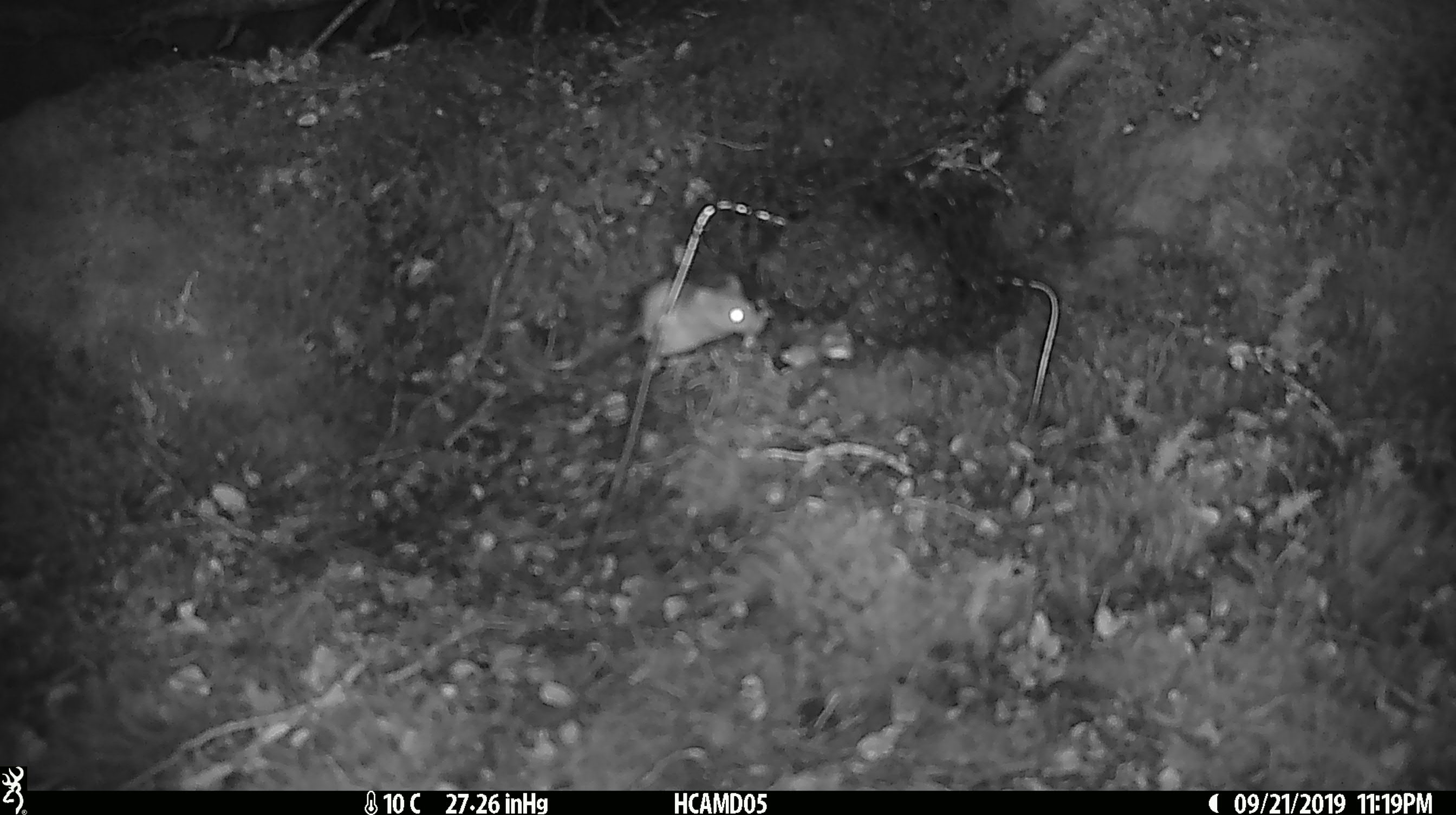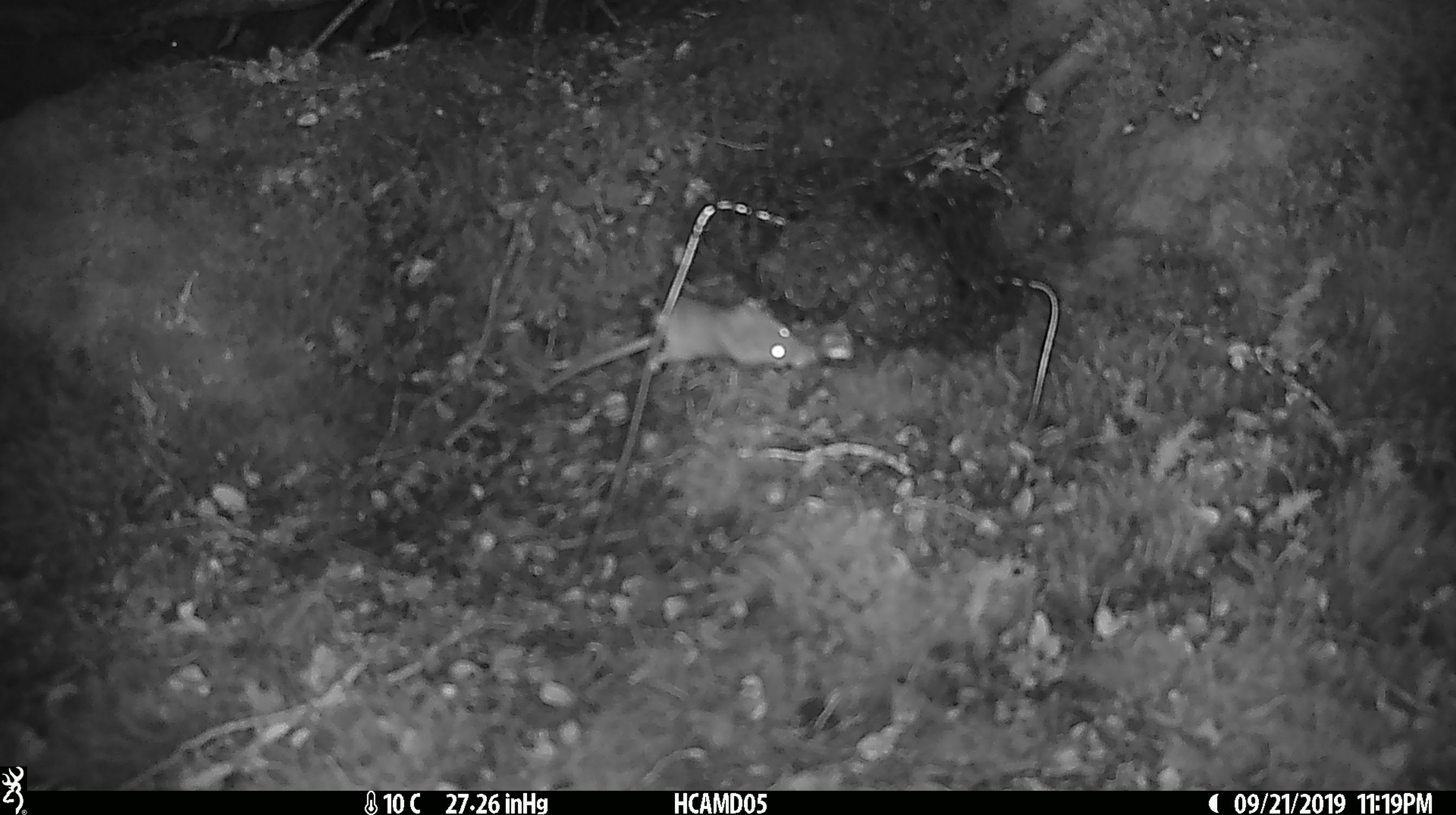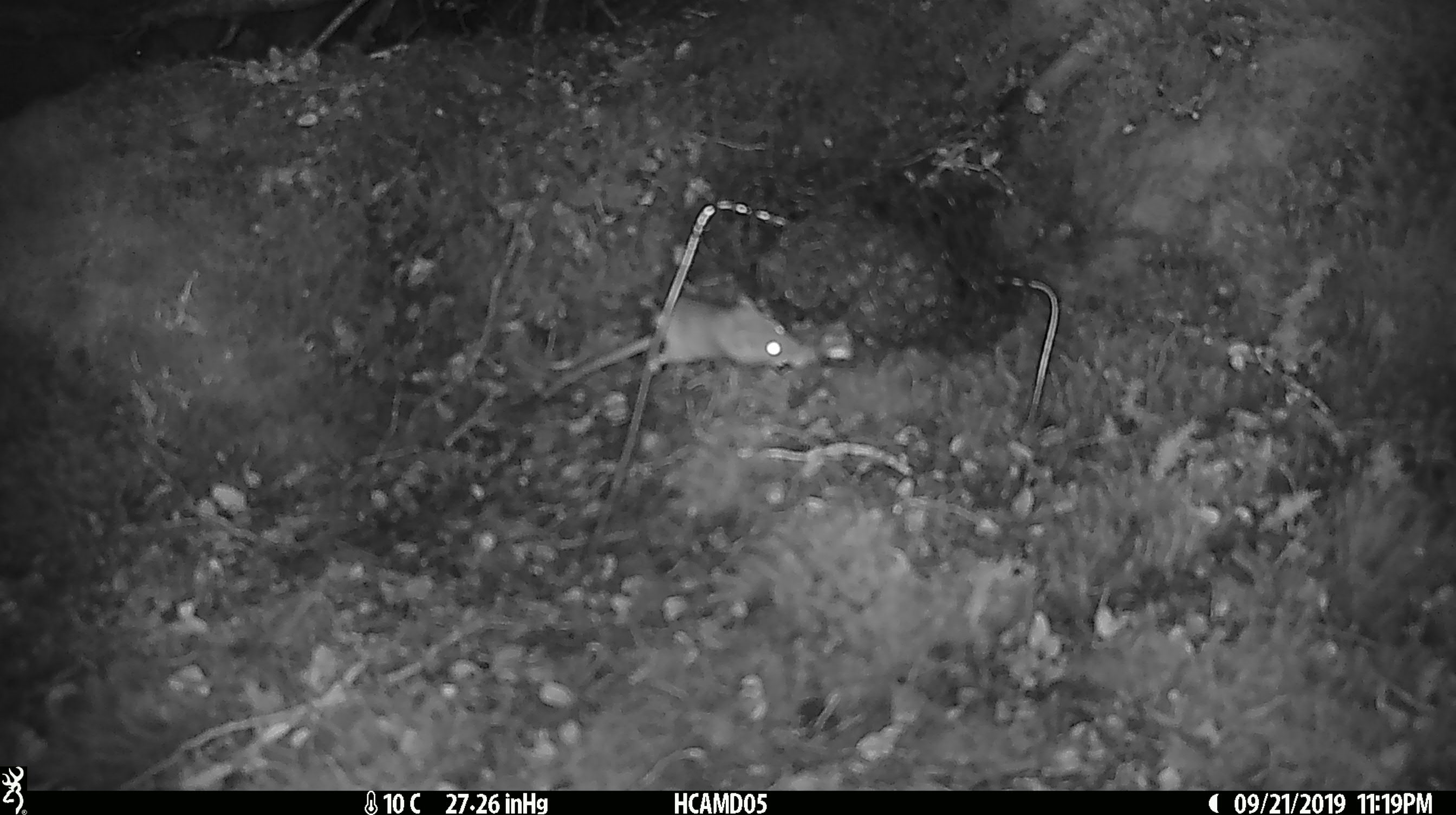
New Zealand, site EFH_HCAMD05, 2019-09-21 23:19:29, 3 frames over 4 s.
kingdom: Animalia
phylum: Chordata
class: Mammalia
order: Rodentia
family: Muridae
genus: Mus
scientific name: Mus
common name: mouse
Mouse (Mus).